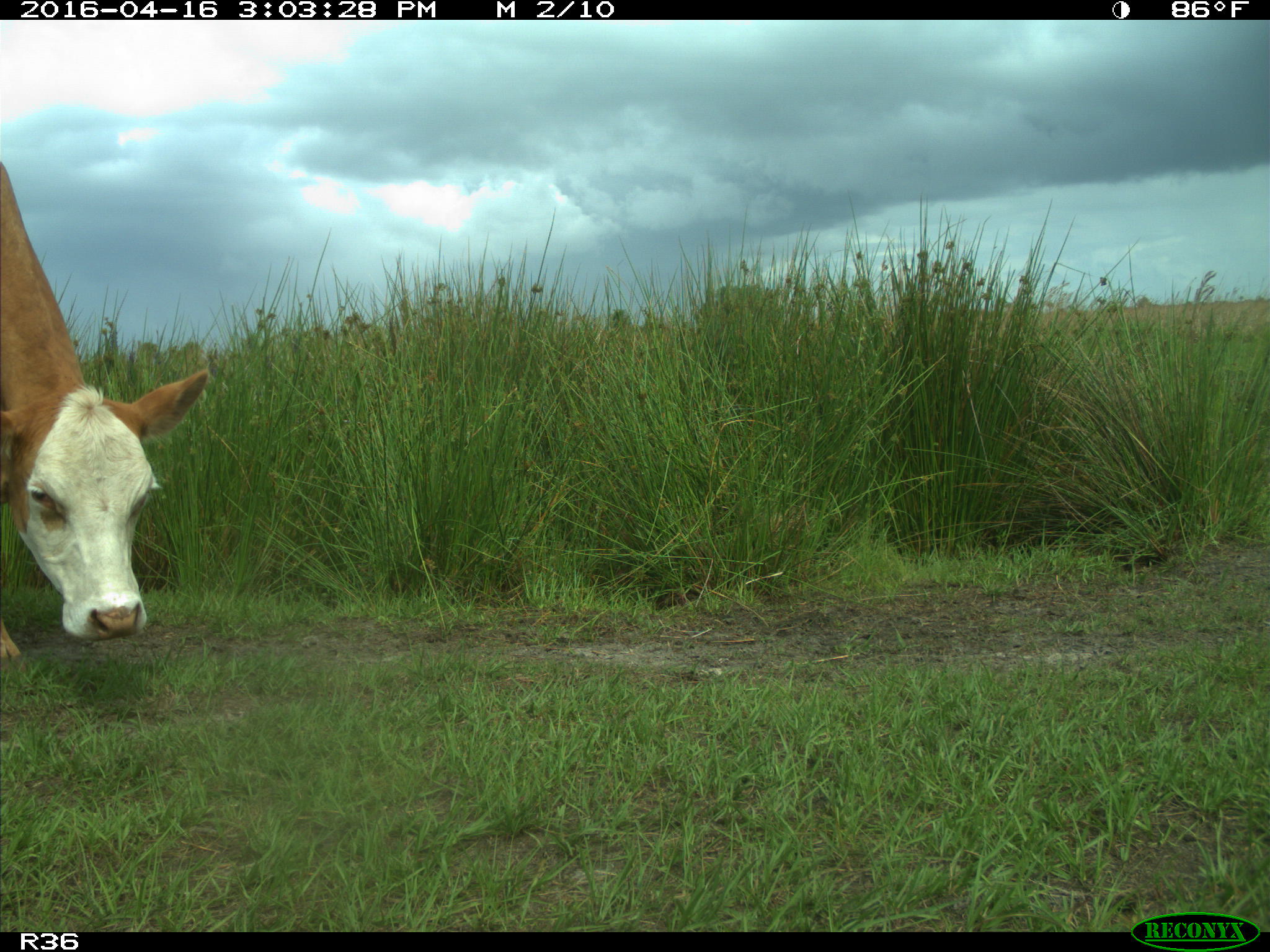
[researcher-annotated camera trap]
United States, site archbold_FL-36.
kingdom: Animalia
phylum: Chordata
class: Mammalia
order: Artiodactyla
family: Bovidae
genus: Bos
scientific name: Bos taurus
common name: domestic cow